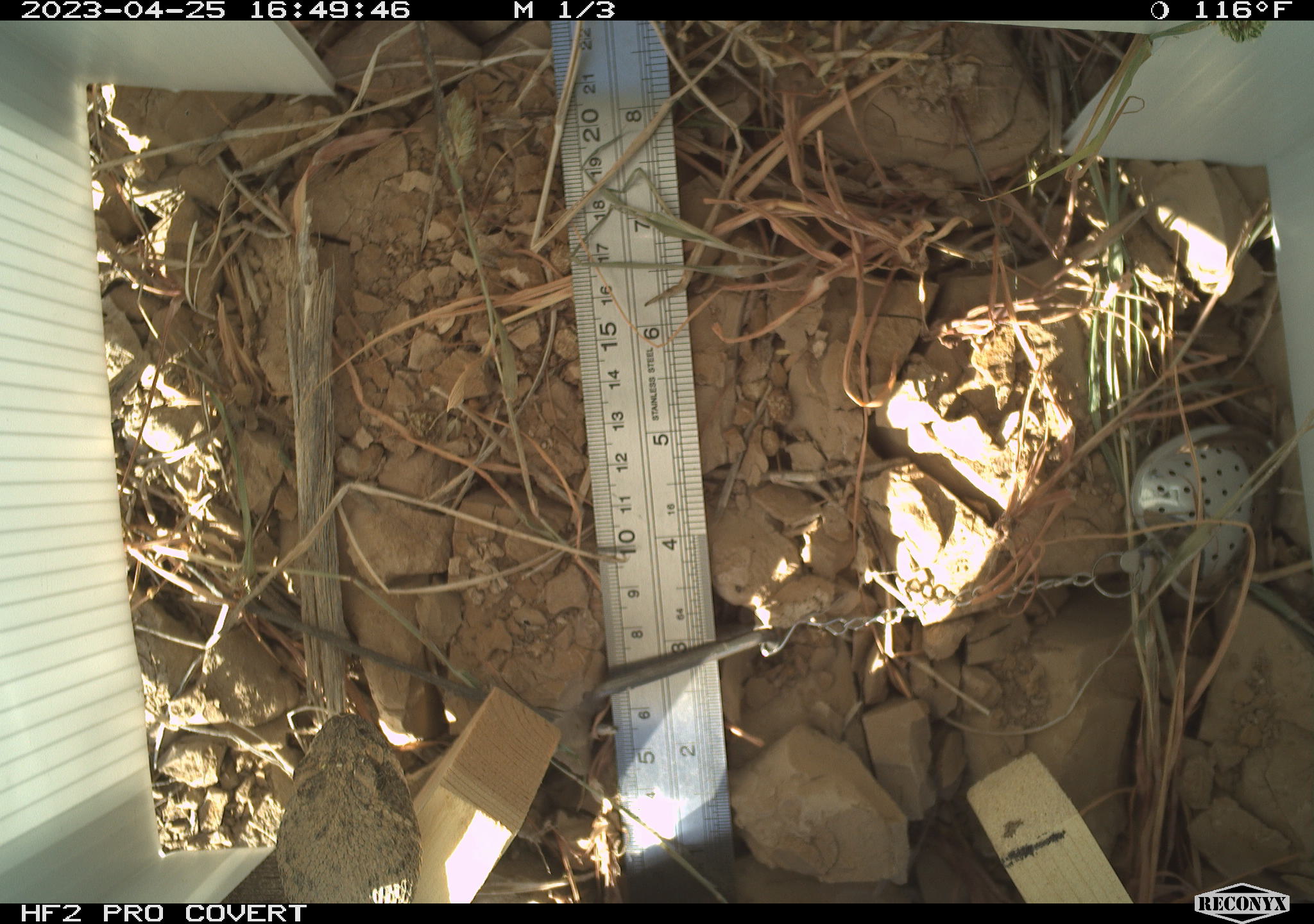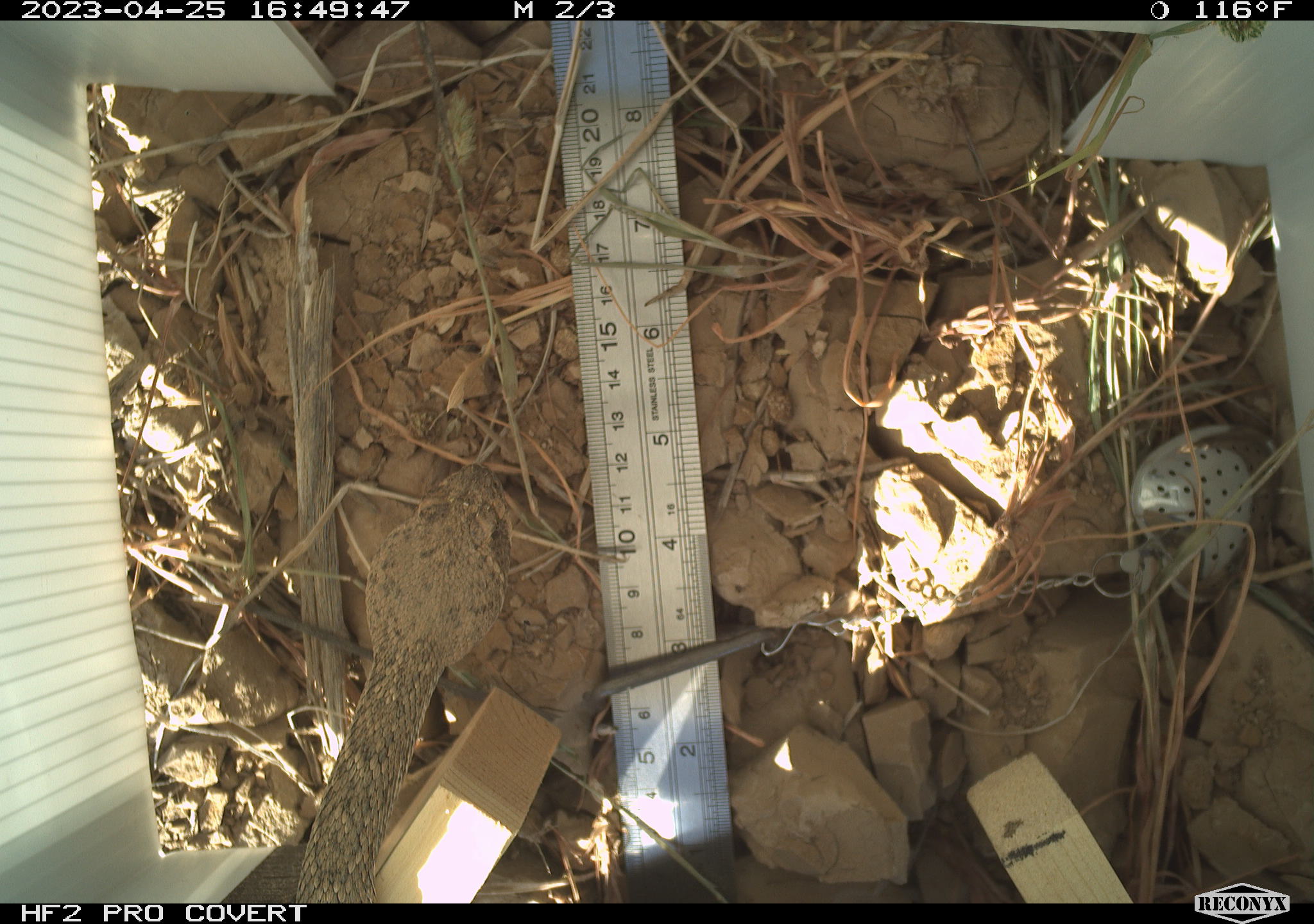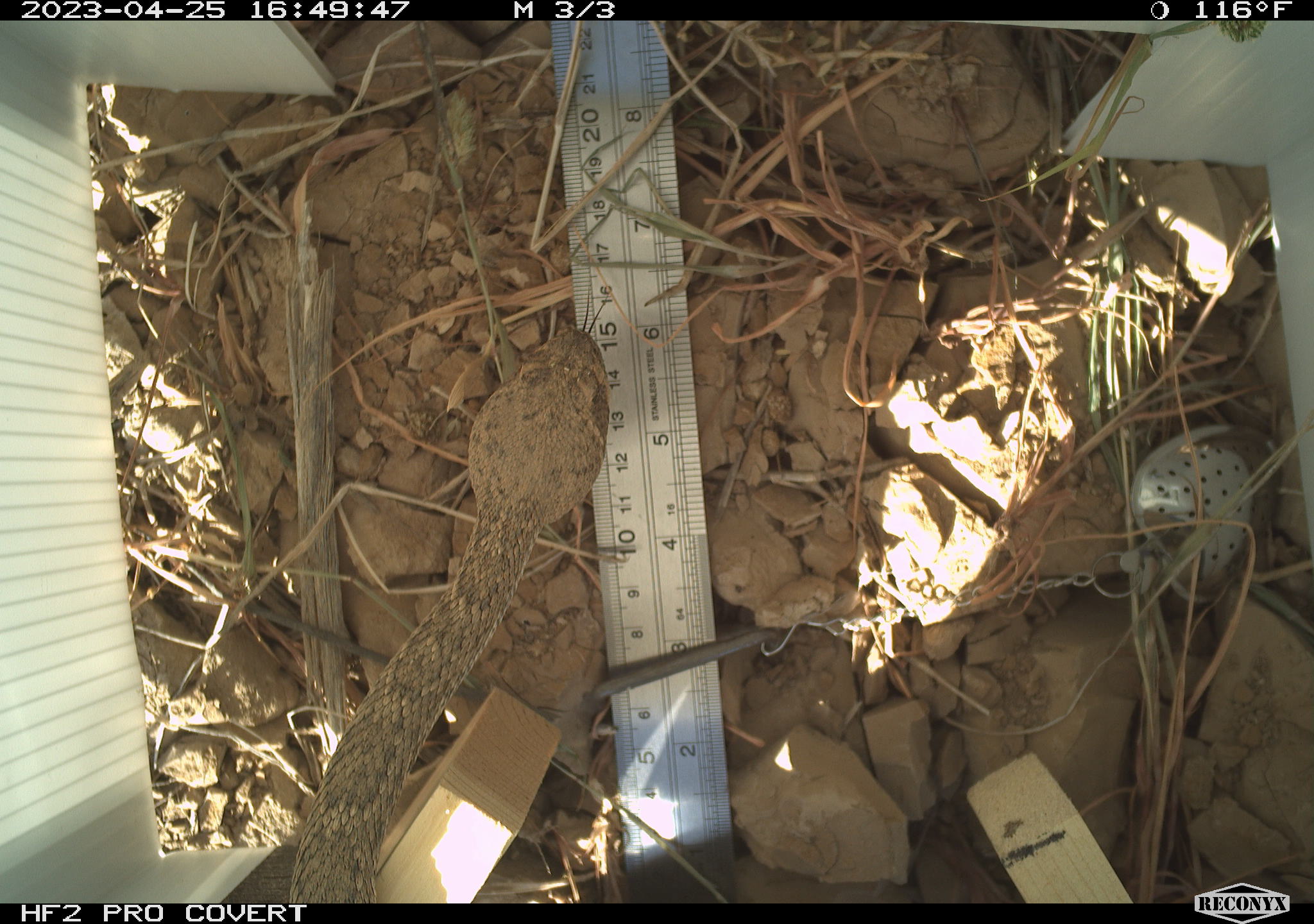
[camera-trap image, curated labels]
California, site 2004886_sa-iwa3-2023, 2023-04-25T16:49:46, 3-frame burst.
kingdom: Animalia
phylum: Chordata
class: Reptilia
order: Squamata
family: Viperidae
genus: Crotalus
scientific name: Crotalus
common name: rattlers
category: crotalus species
Crotalus species (rattlers) (Crotalus).